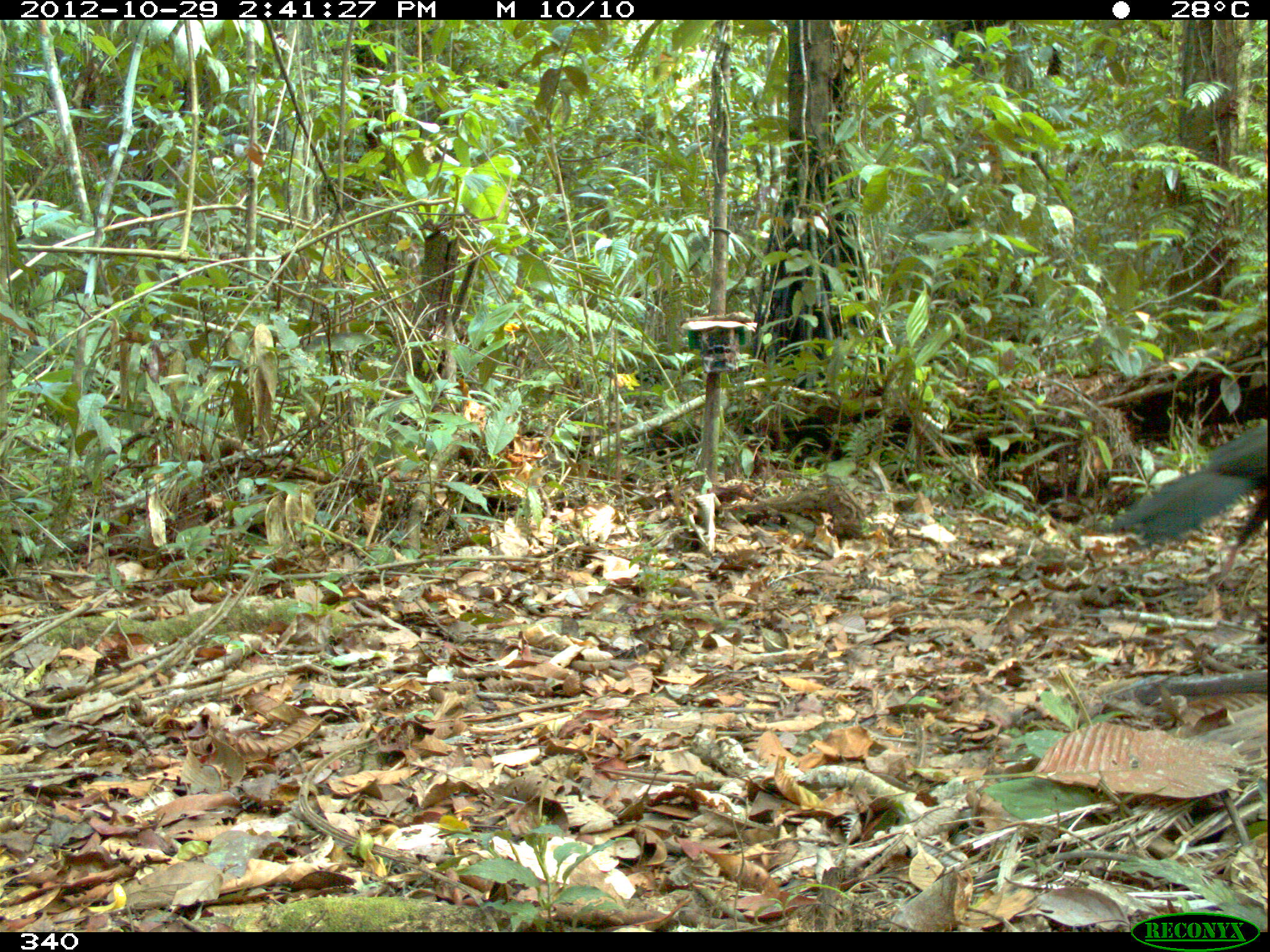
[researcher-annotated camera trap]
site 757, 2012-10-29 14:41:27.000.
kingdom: Animalia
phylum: Chordata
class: Aves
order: Galliformes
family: Cracidae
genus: Penelope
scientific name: Penelope jacquacu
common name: spix's guan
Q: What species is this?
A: Penelope jacquacu (spix's guan).